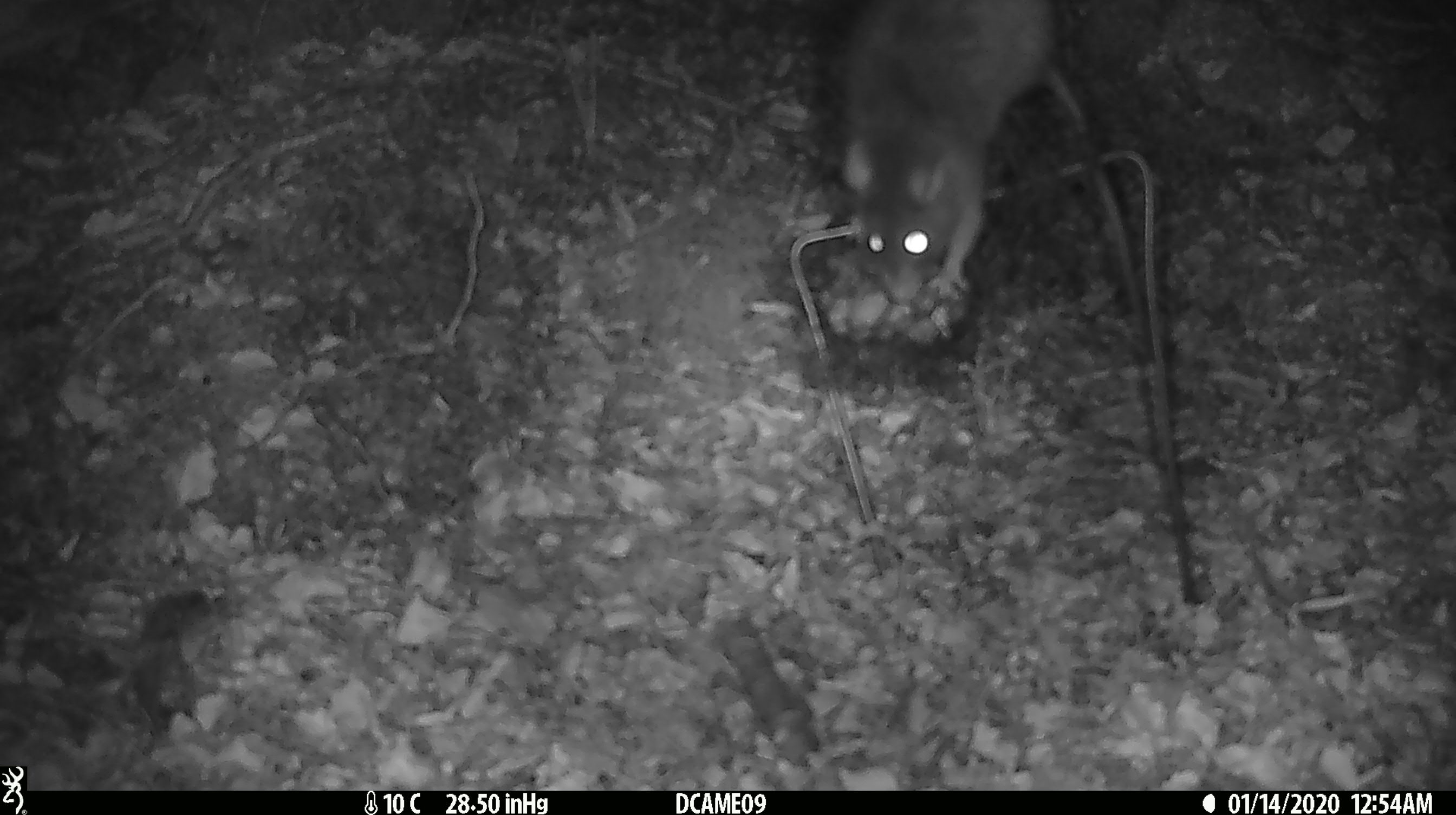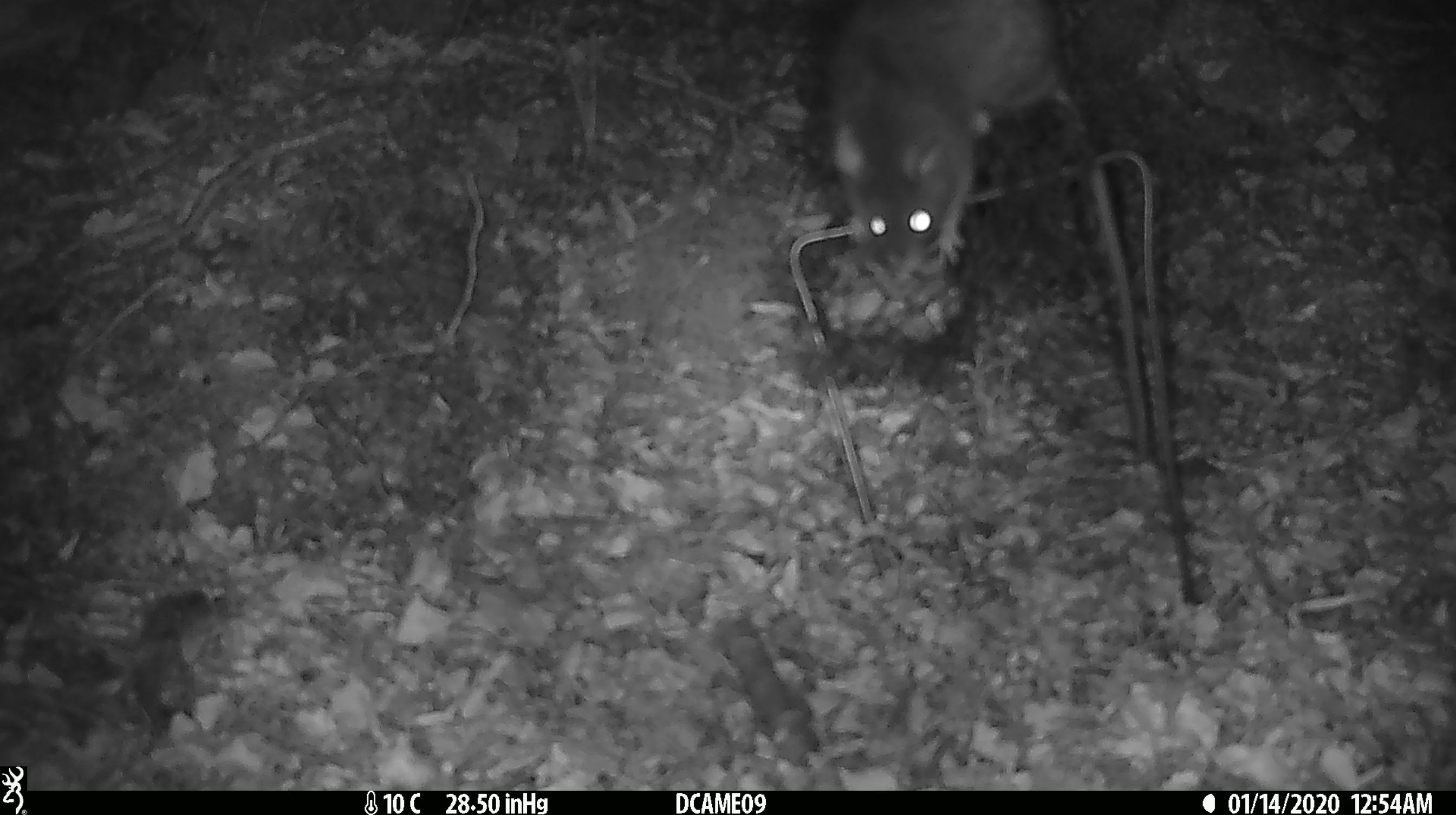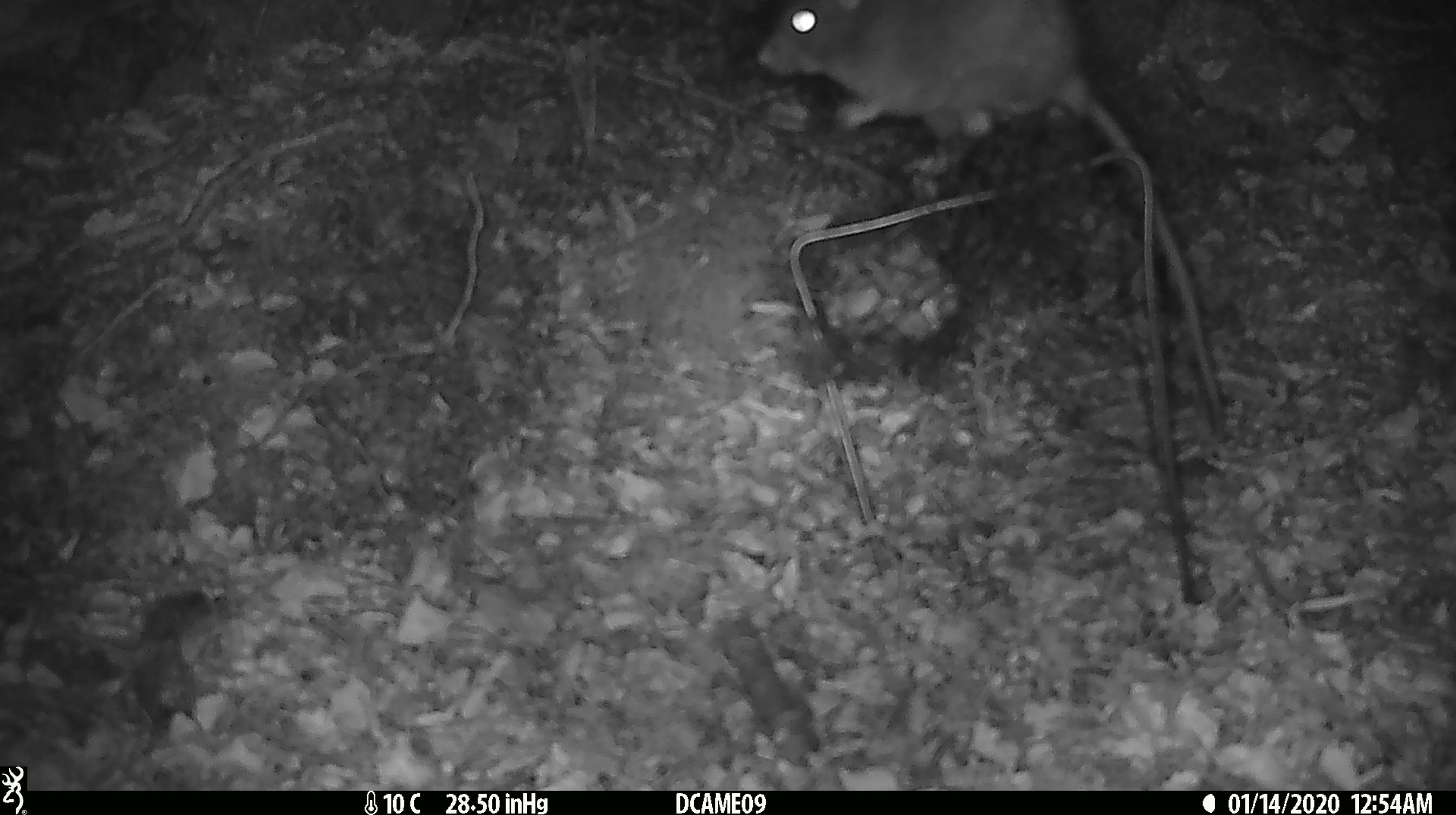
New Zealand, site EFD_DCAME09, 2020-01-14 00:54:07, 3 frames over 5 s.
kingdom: Animalia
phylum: Chordata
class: Mammalia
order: Rodentia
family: Muridae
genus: Rattus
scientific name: Rattus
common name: rat